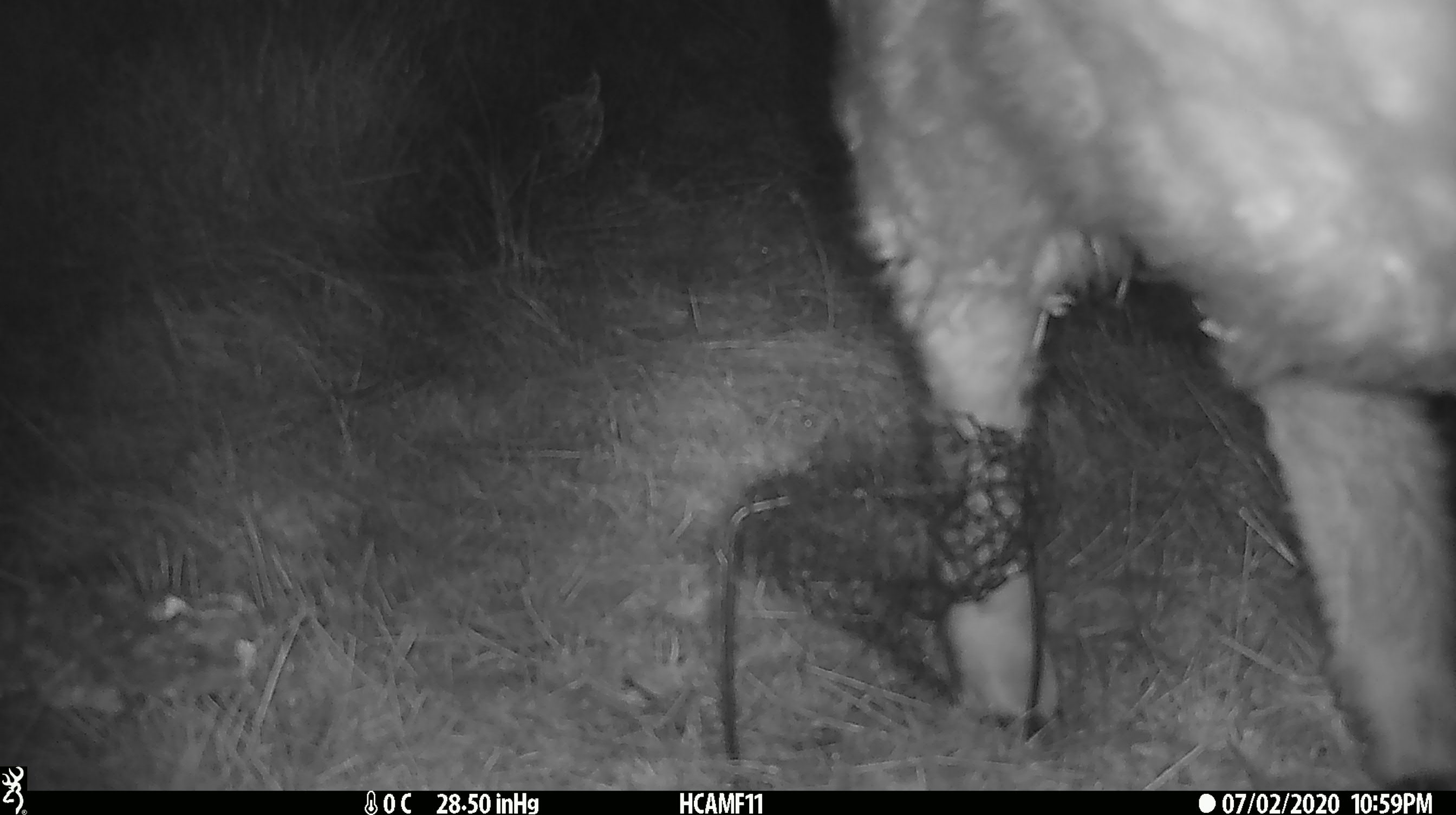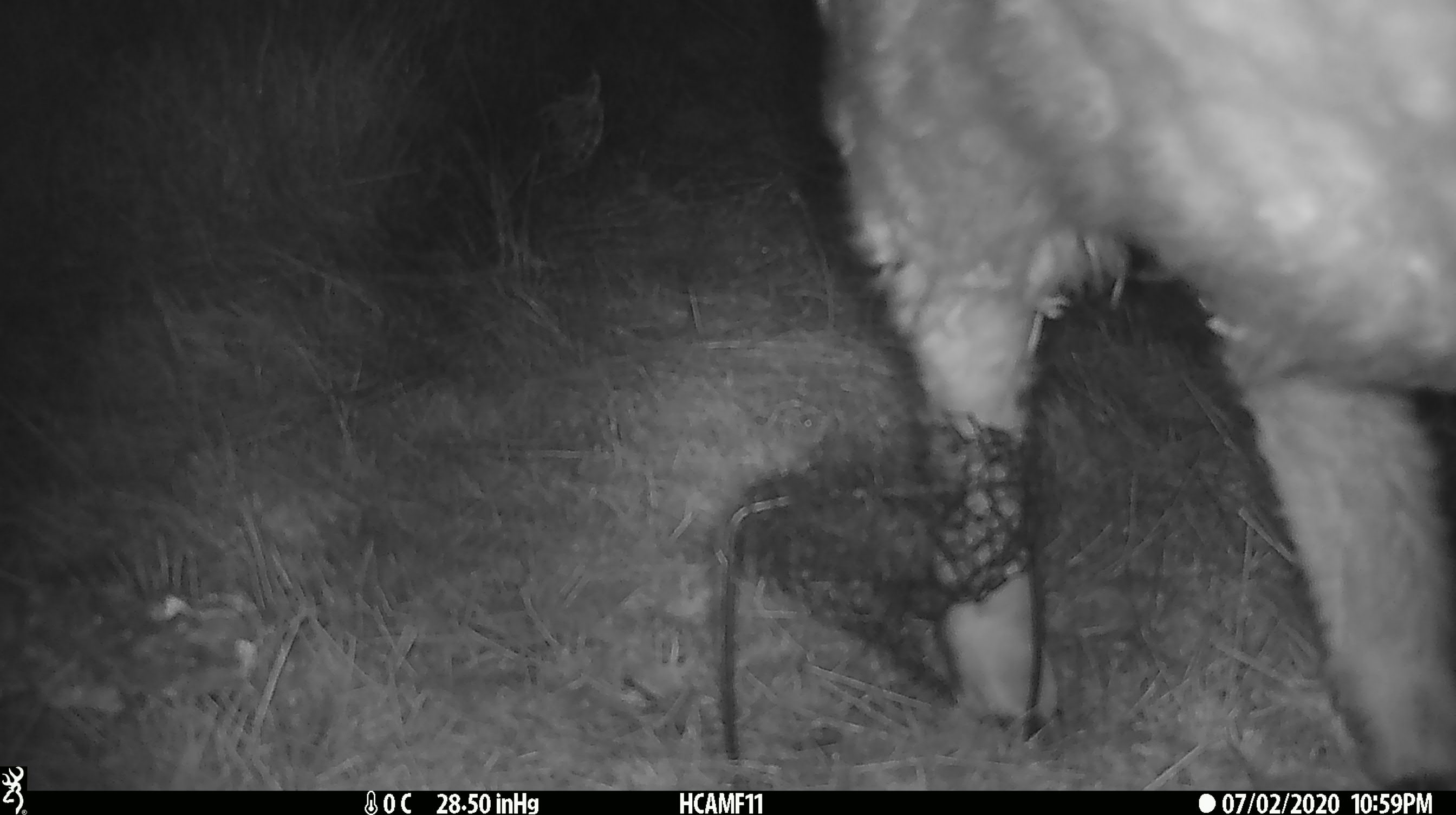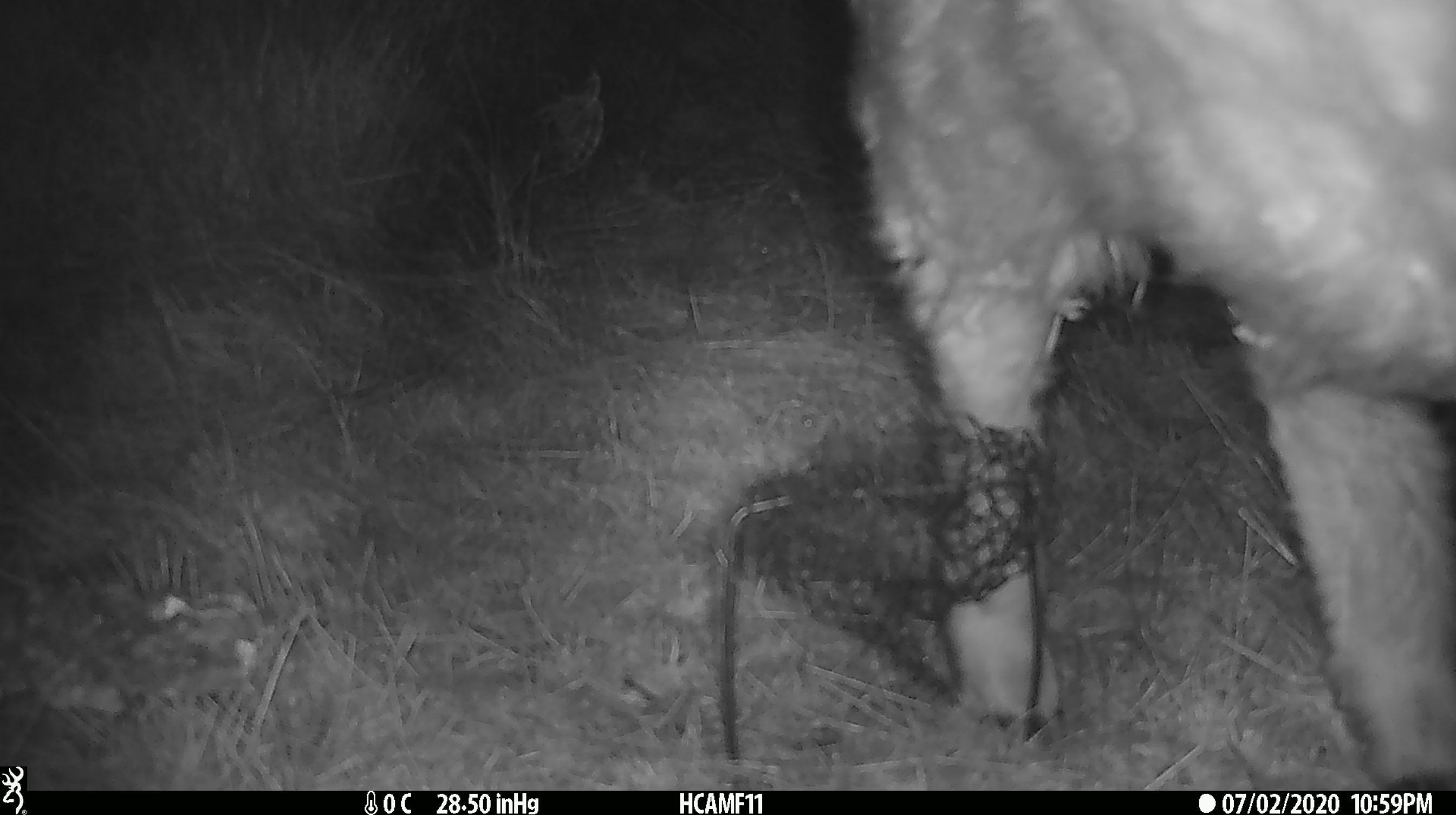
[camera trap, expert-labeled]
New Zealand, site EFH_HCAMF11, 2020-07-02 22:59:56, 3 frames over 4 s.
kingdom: Animalia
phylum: Chordata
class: Mammalia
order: Artiodactyla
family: Bovidae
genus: Ovis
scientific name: Ovis aries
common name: domestic sheep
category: sheep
Sheep (domestic sheep) (Ovis aries).